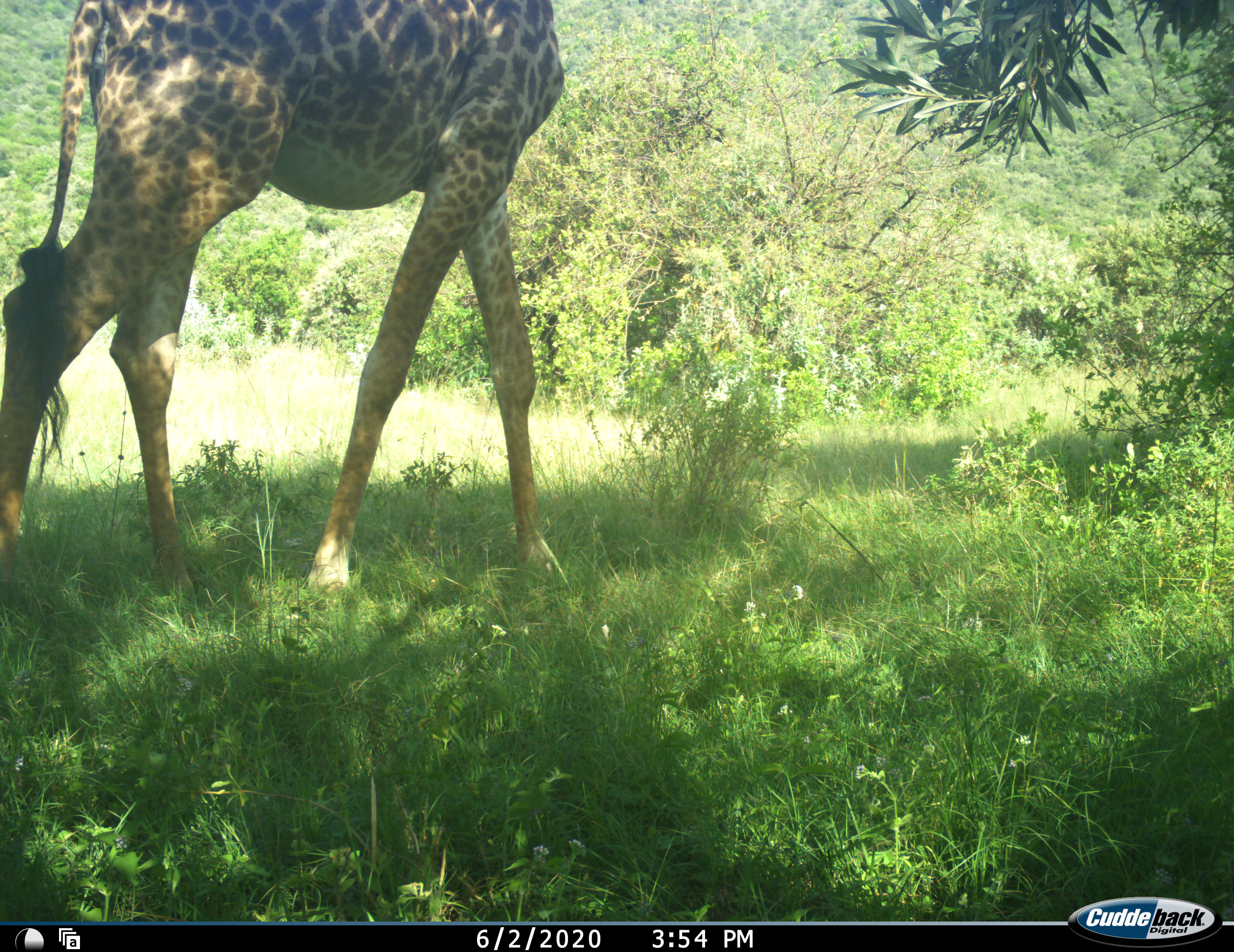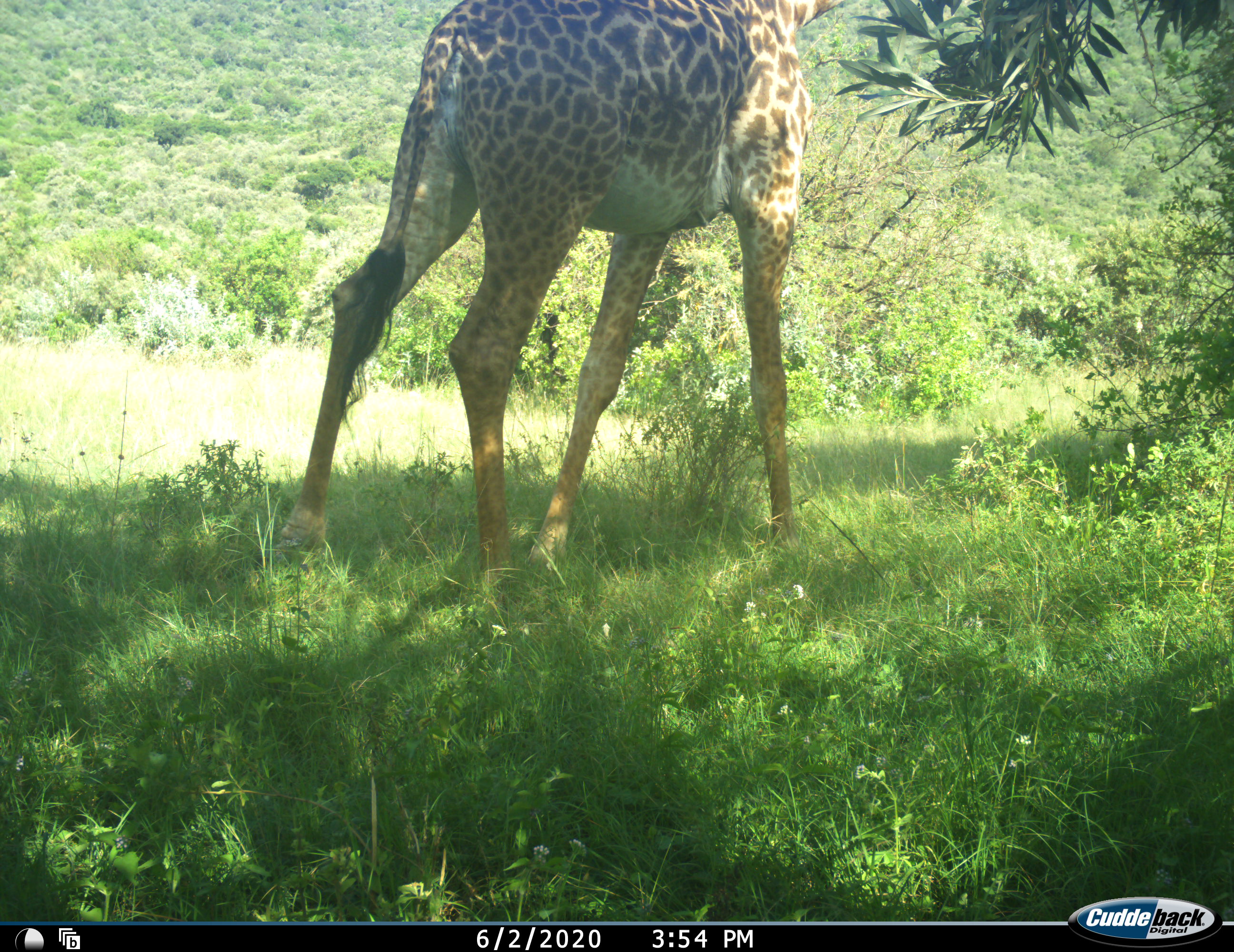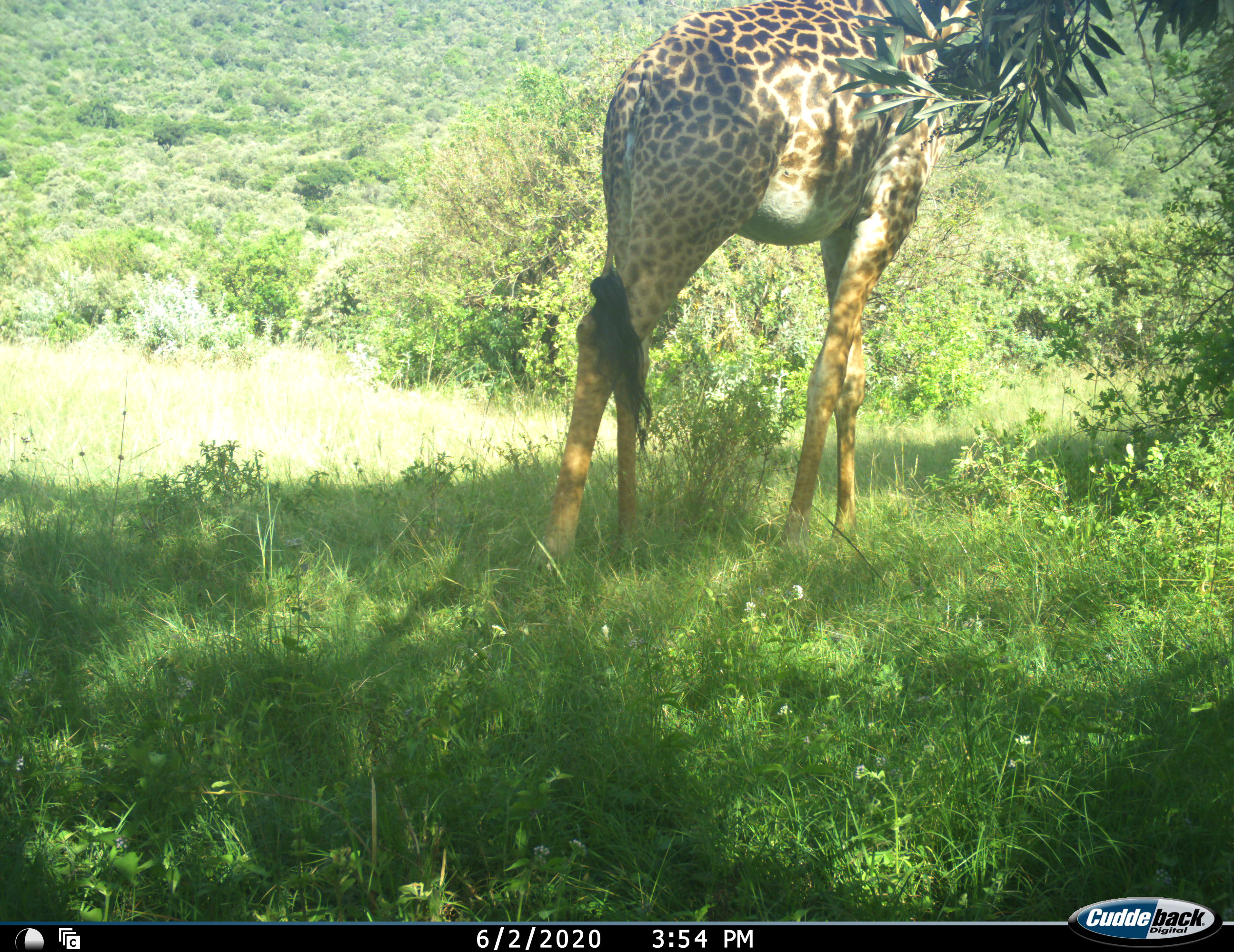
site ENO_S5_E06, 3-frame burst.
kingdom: Animalia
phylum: Chordata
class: Mammalia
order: Artiodactyla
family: Giraffidae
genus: Giraffa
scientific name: Giraffa camelopardalis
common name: giraffe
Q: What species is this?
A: Giraffe (Giraffa camelopardalis).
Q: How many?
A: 1.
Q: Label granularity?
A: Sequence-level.